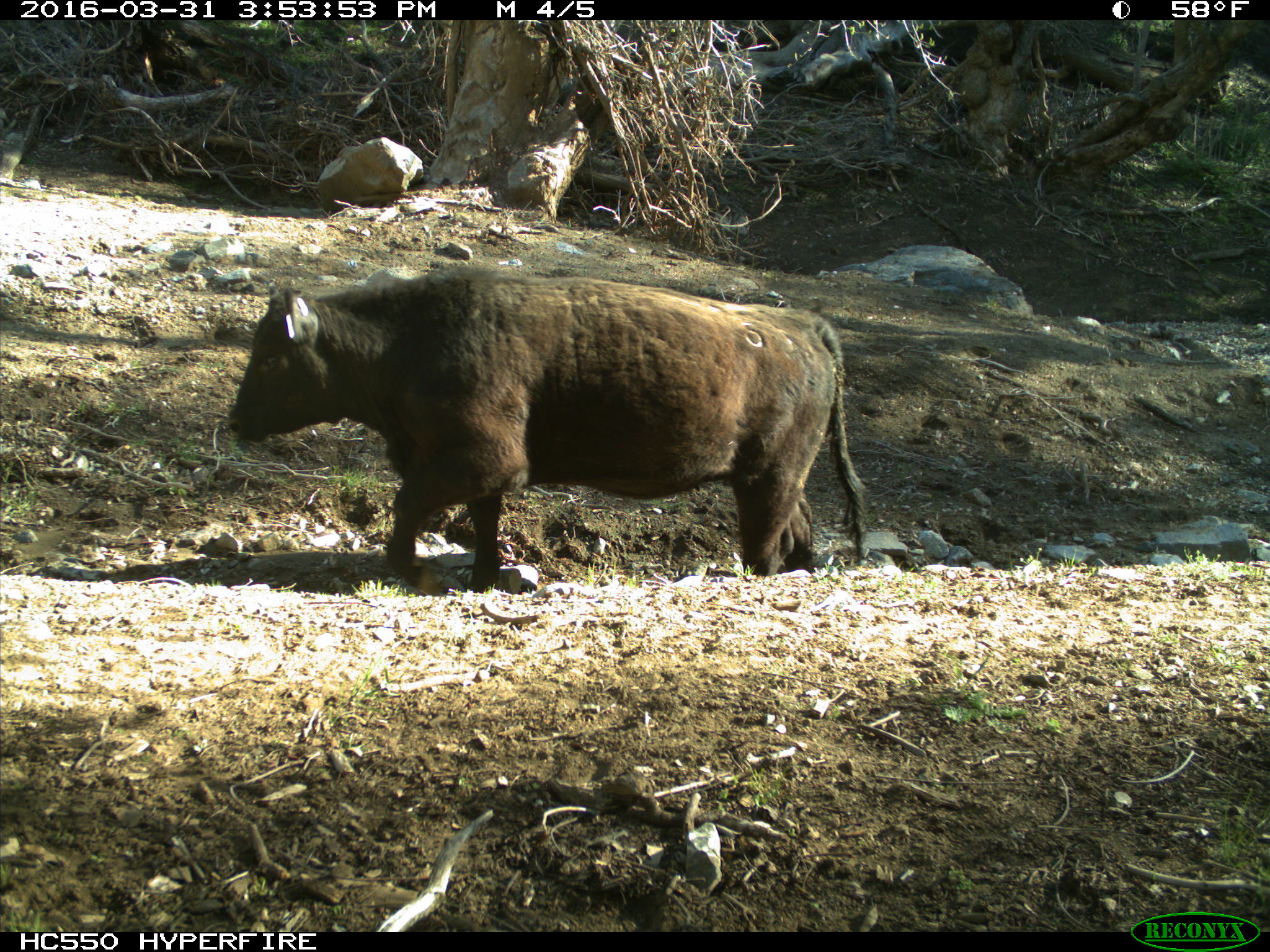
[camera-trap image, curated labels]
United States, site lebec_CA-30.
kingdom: Animalia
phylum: Chordata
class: Mammalia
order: Artiodactyla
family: Bovidae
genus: Bos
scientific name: Bos taurus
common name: domestic cow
Bos taurus (domestic cow).